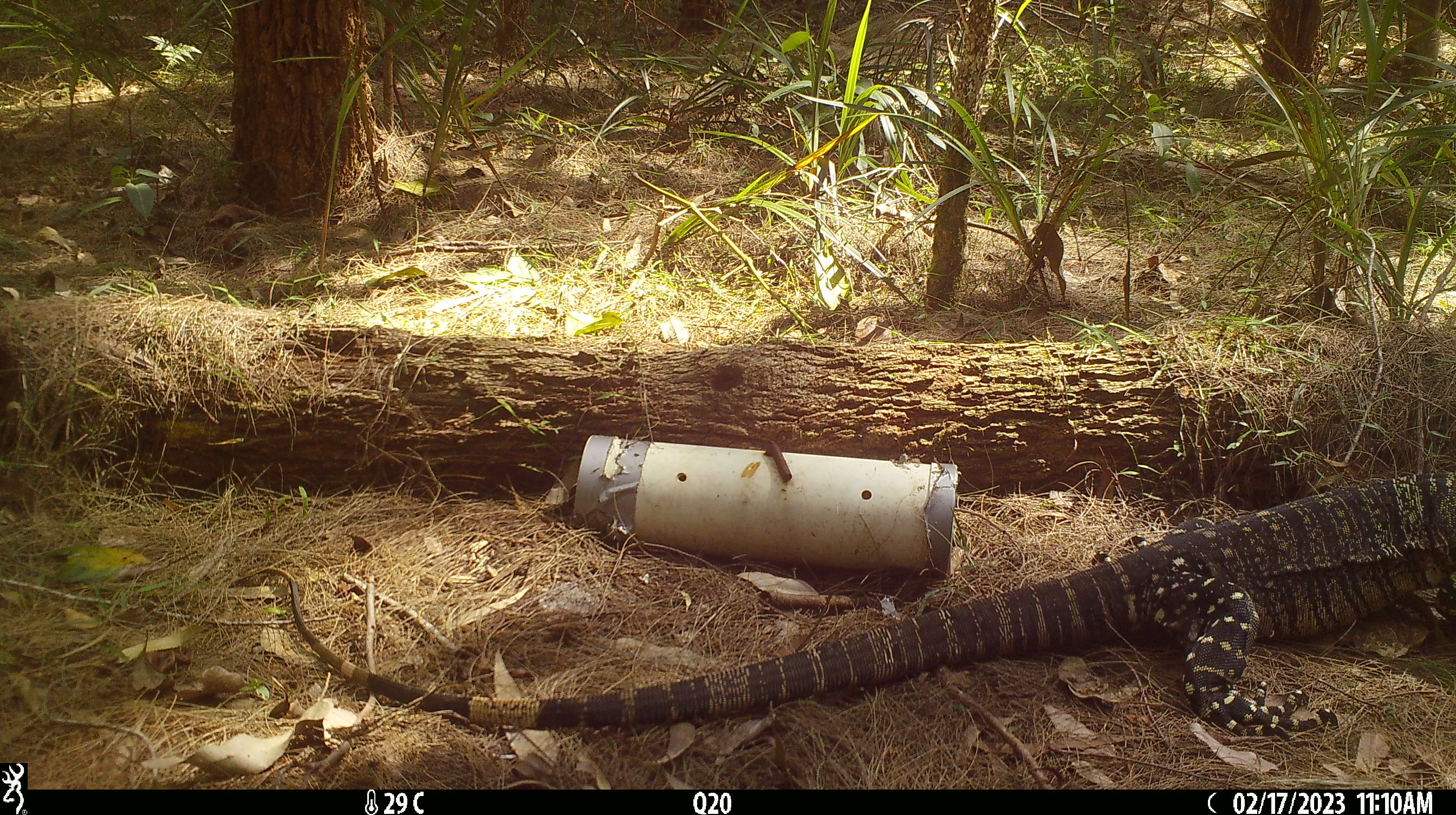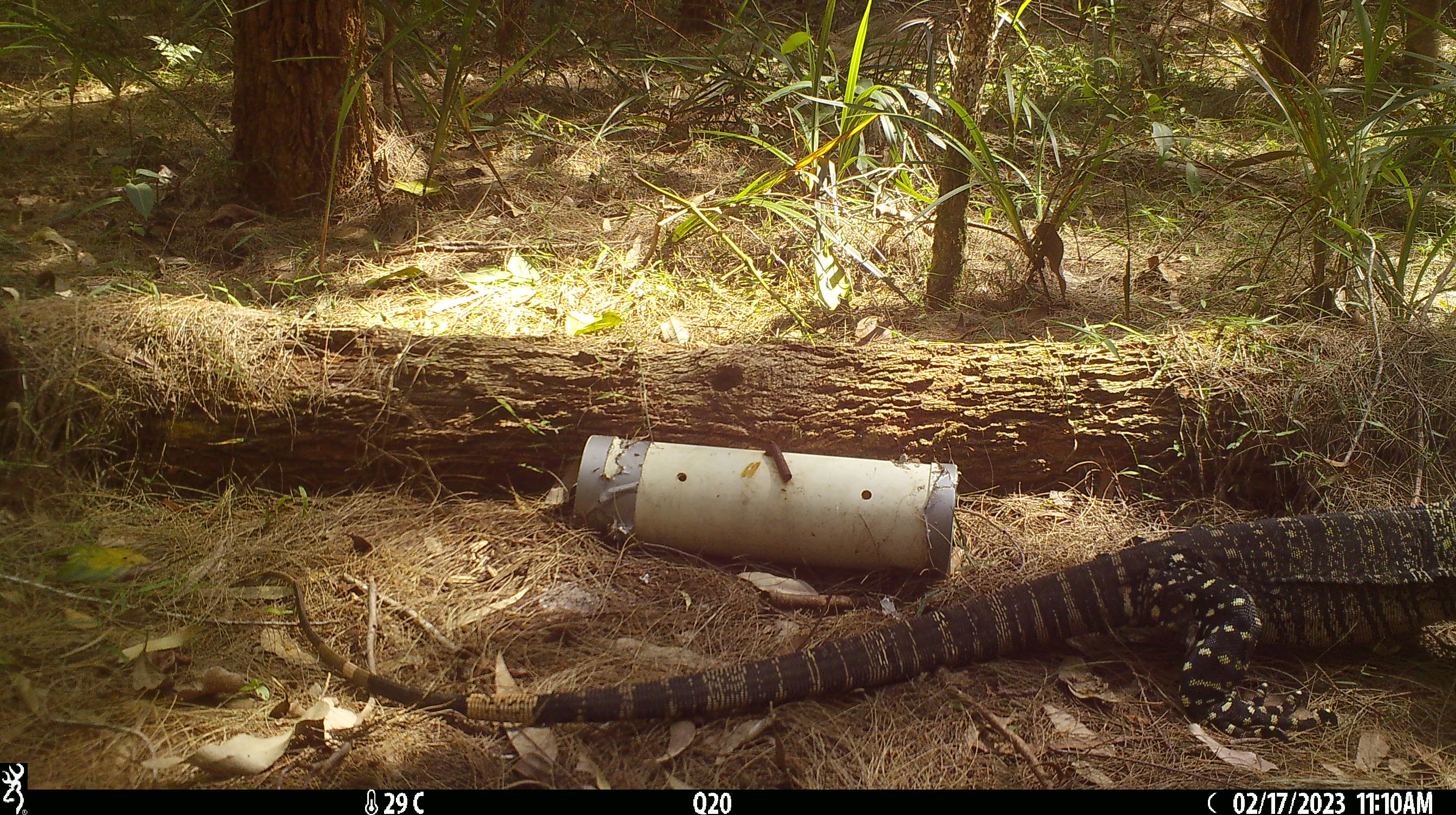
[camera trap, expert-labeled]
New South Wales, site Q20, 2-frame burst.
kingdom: Animalia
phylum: Chordata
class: Reptilia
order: Squamata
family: Varanidae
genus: Varanus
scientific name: Varanus varius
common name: lace monitor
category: goanna